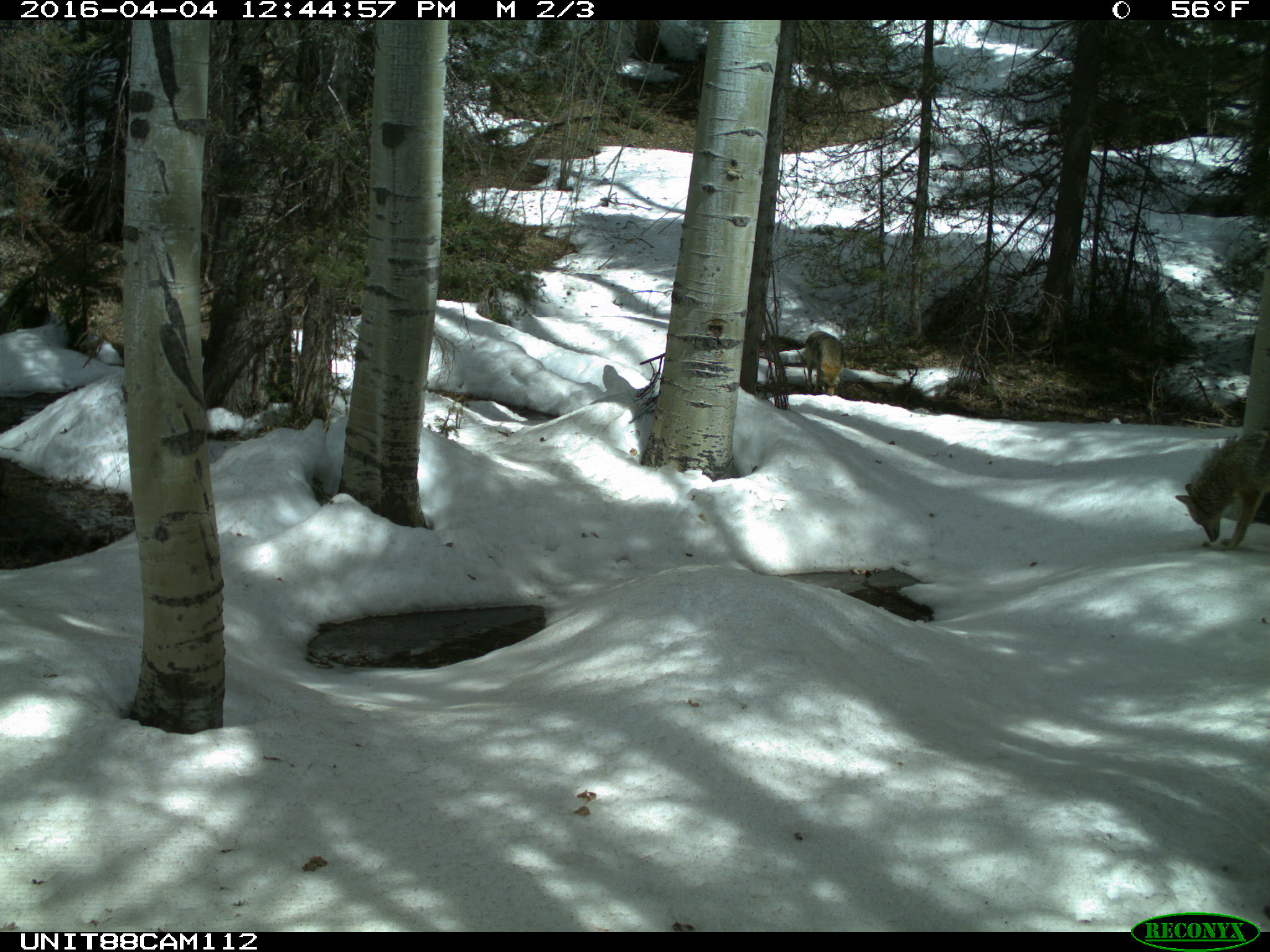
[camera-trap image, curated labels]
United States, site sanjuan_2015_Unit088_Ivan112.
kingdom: Animalia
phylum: Chordata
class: Mammalia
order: Carnivora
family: Canidae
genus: Canis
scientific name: Canis latrans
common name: coyote